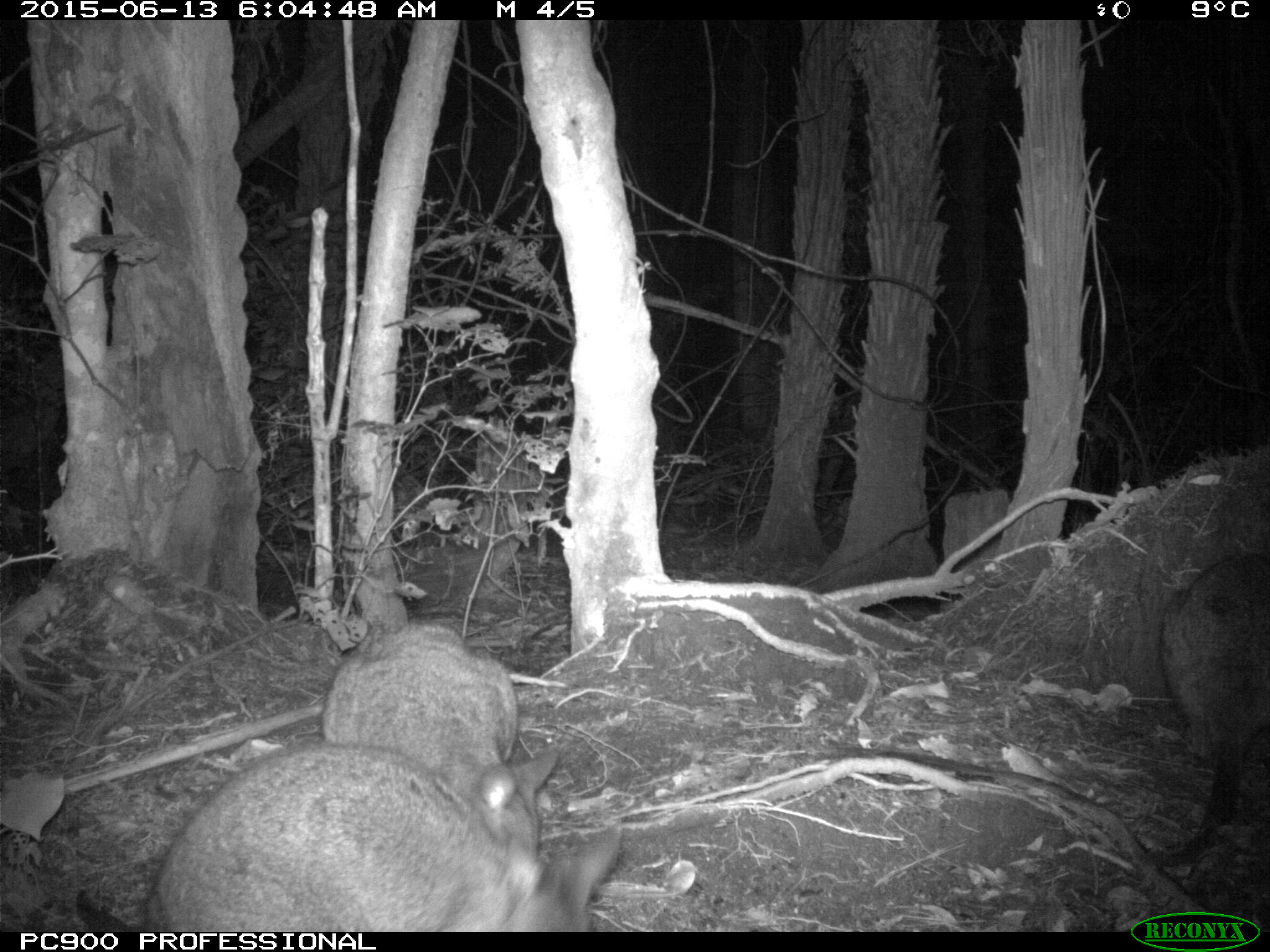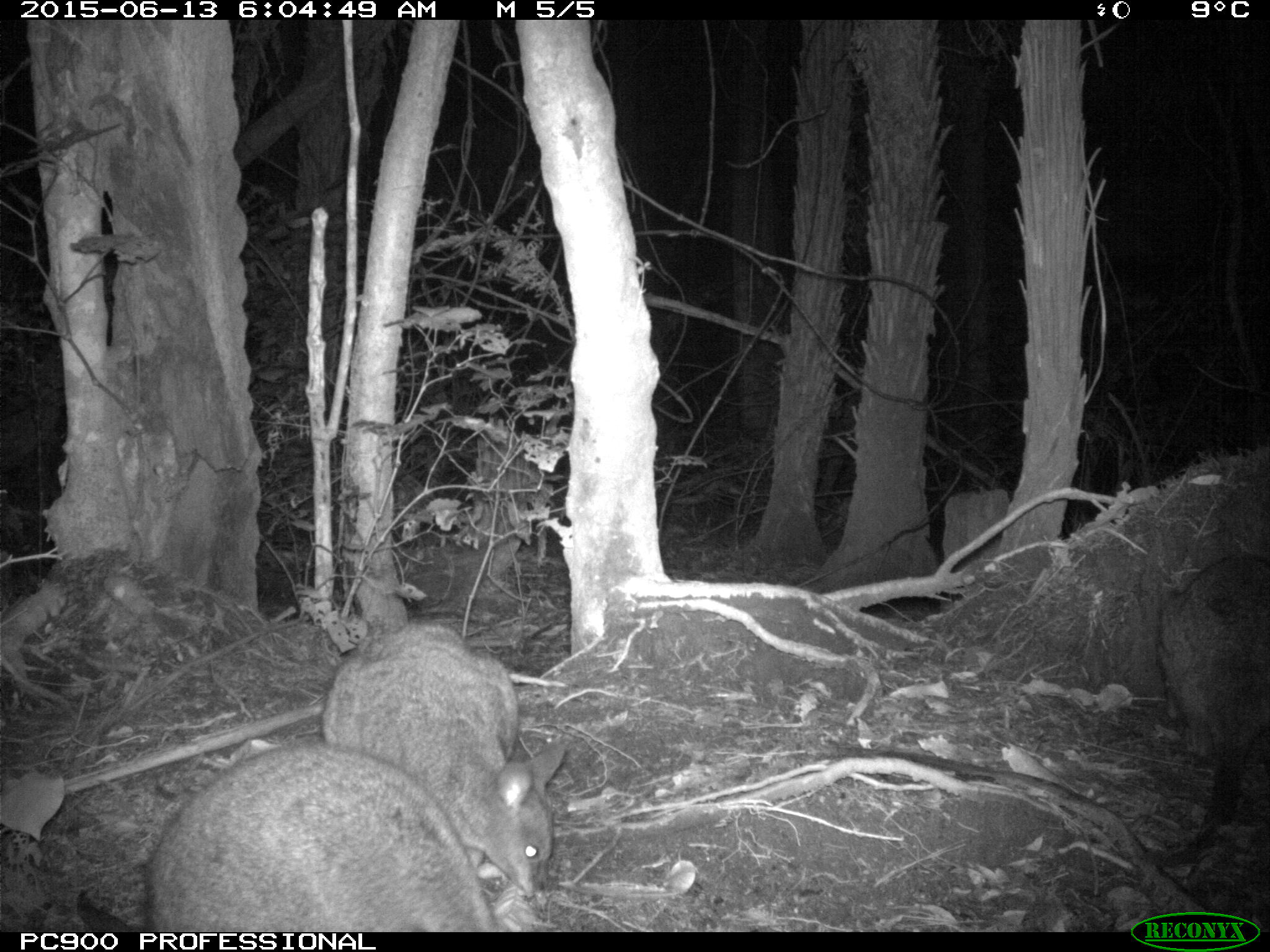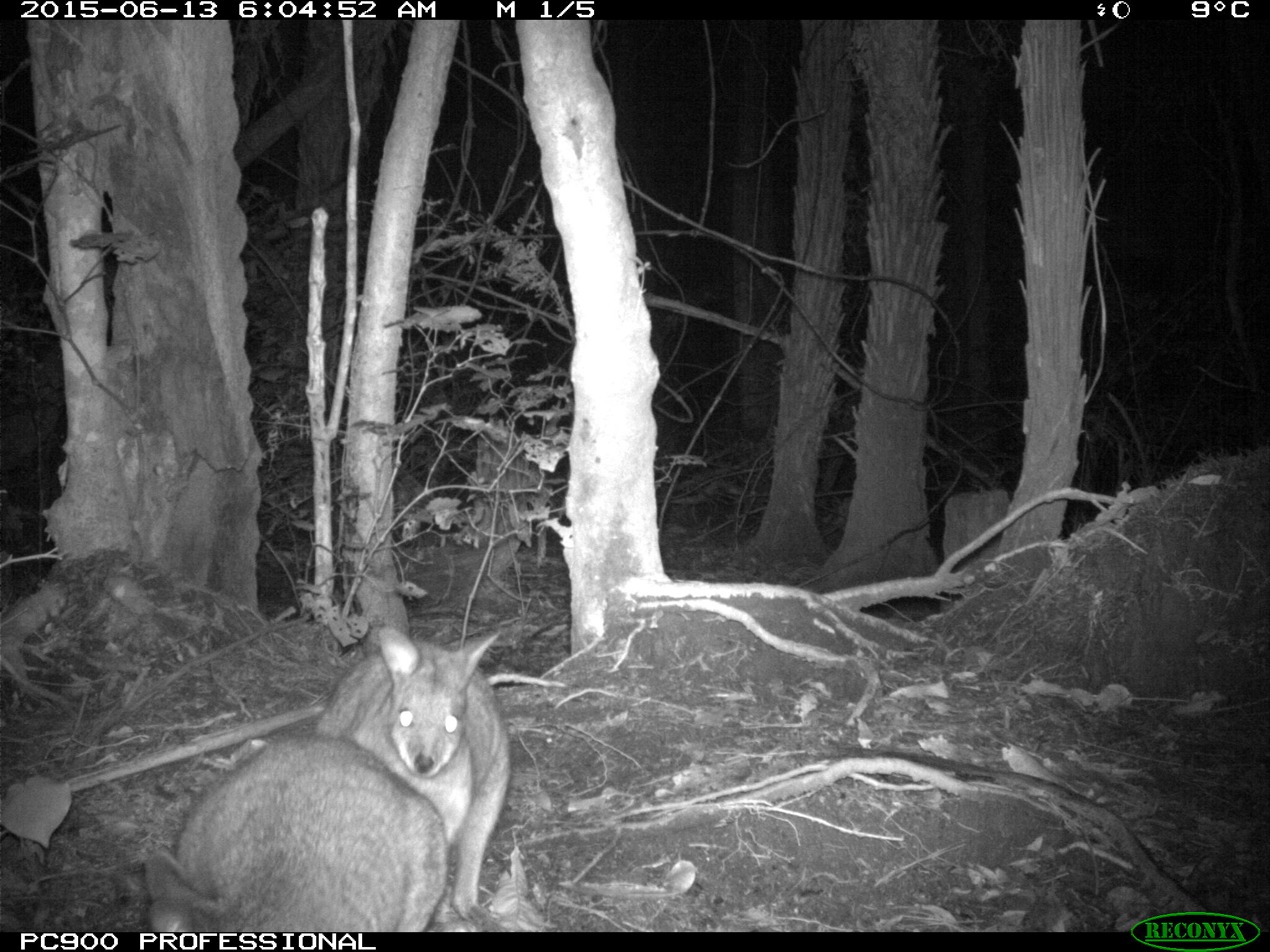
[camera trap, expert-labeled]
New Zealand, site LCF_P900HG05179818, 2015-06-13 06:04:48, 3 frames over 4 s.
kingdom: Animalia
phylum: Chordata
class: Mammalia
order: Diprotodontia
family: Macropodidae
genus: Notamacropus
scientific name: Notamacropus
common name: wallaby